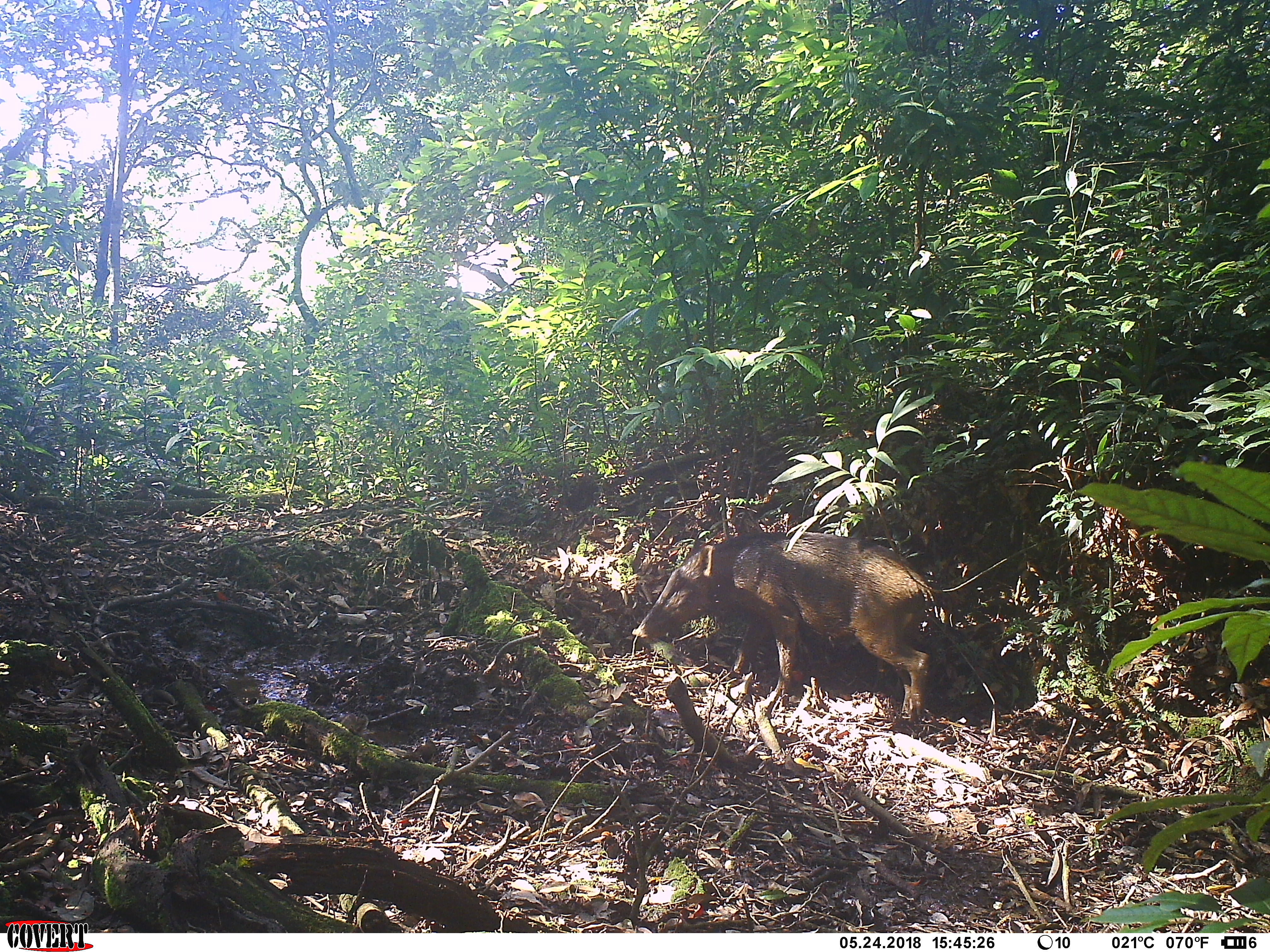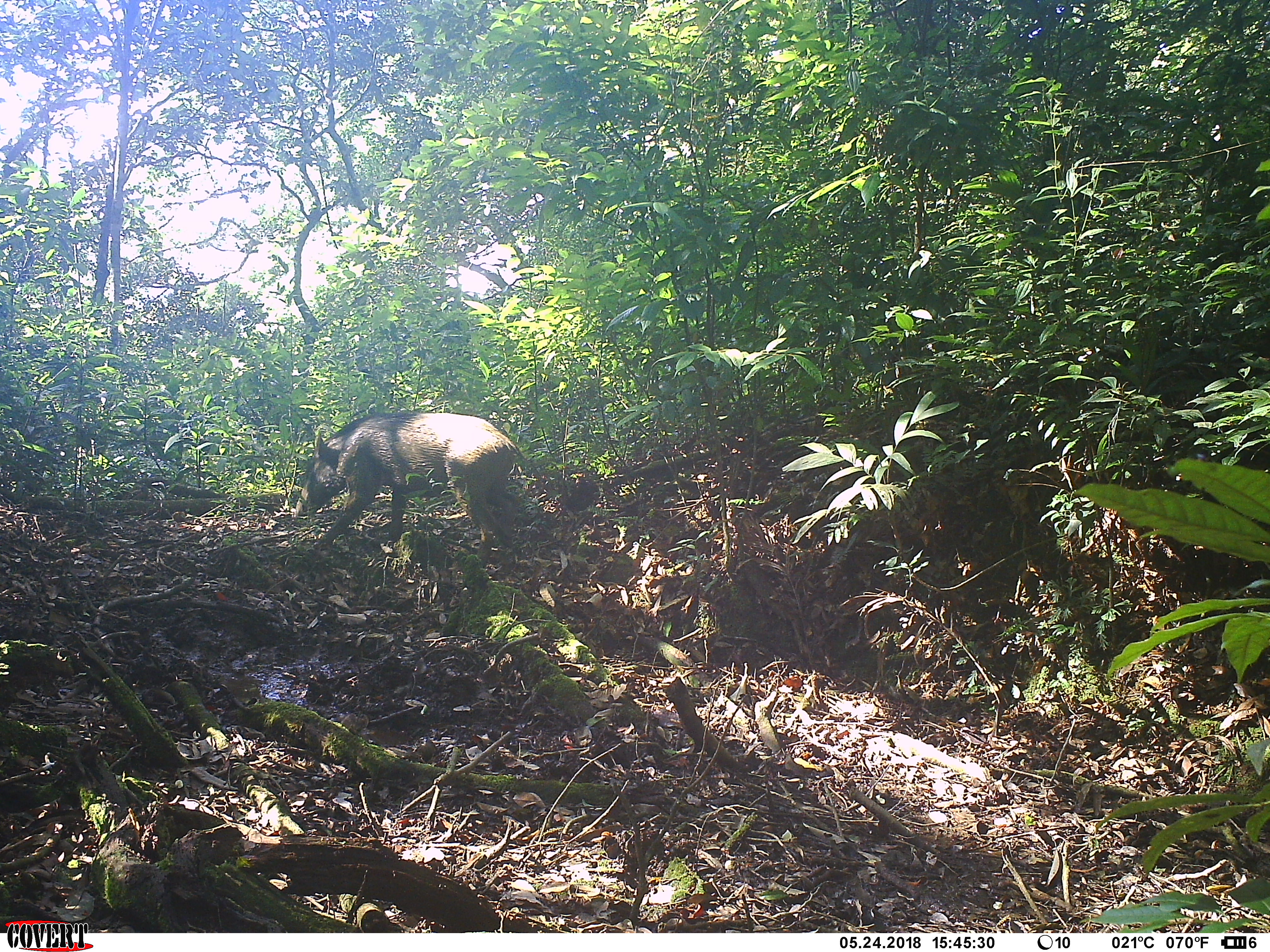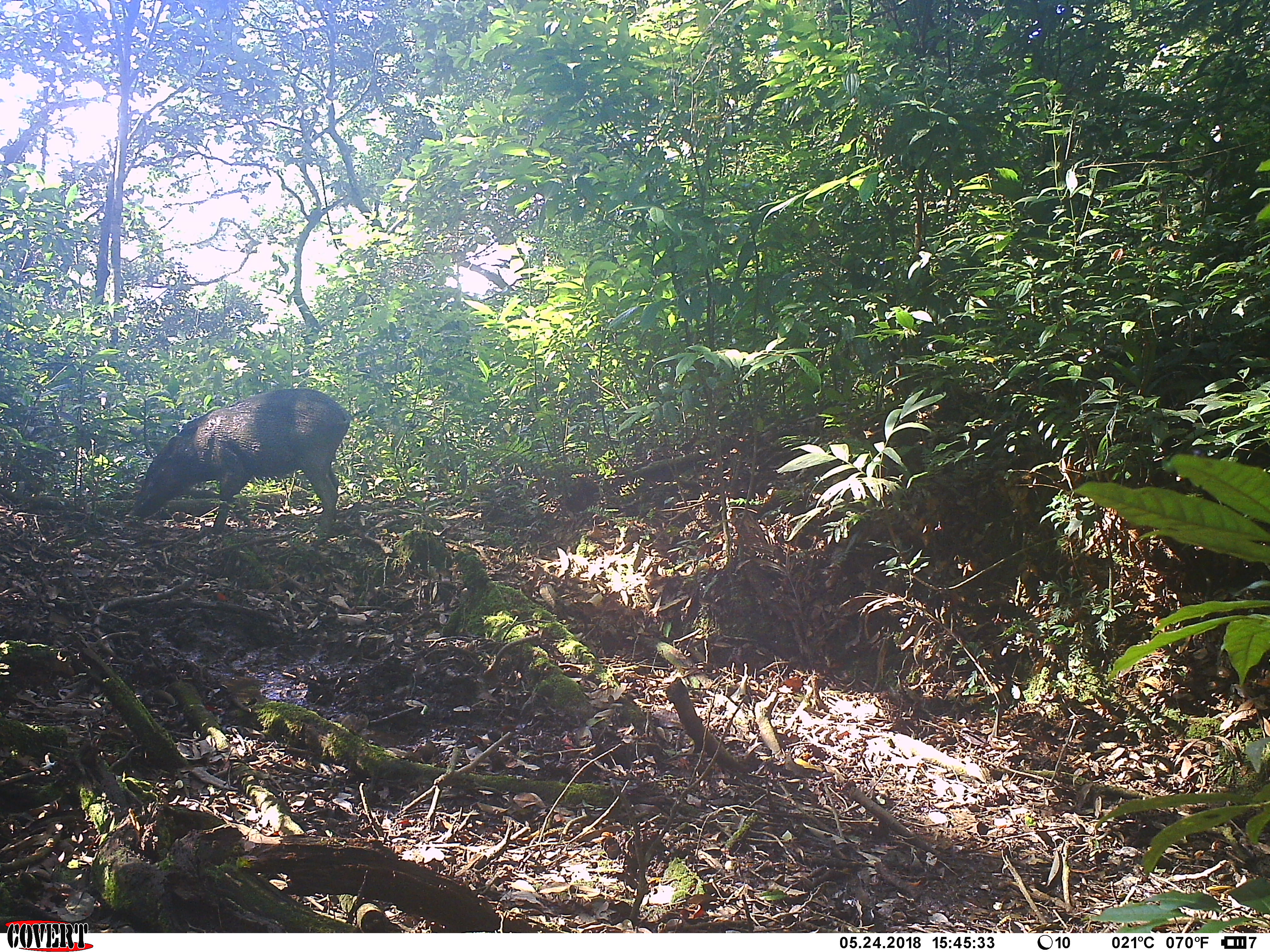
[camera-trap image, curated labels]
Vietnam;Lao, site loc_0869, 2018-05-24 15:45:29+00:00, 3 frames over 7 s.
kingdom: Animalia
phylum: Chordata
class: Mammalia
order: Artiodactyla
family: Suidae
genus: Sus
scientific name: Sus scrofa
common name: eurasian wild pig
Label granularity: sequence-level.